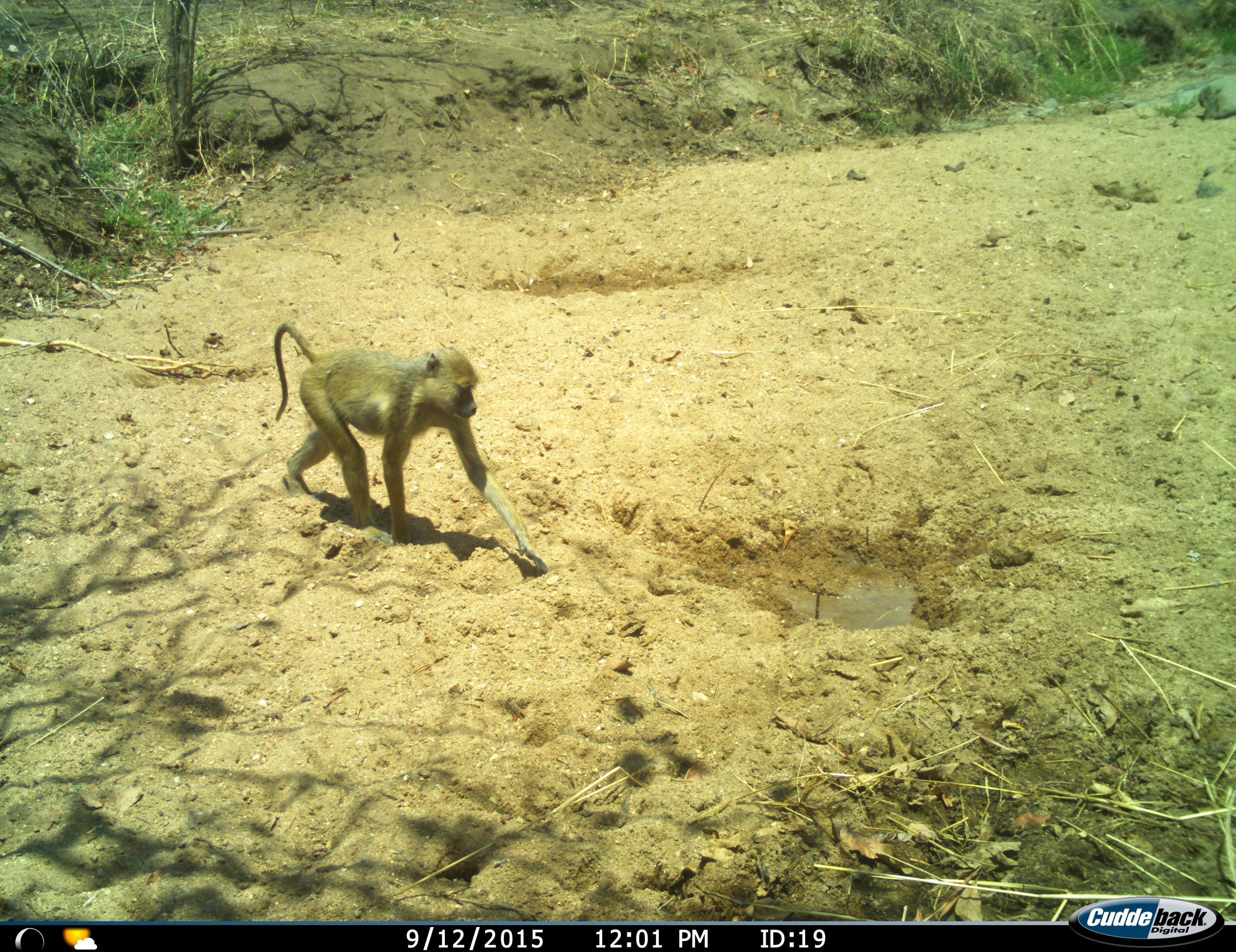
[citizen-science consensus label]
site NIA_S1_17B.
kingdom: Animalia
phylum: Chordata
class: Mammalia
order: Primates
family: Cercopithecidae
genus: Papio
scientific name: Papio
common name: baboon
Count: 1.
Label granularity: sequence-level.